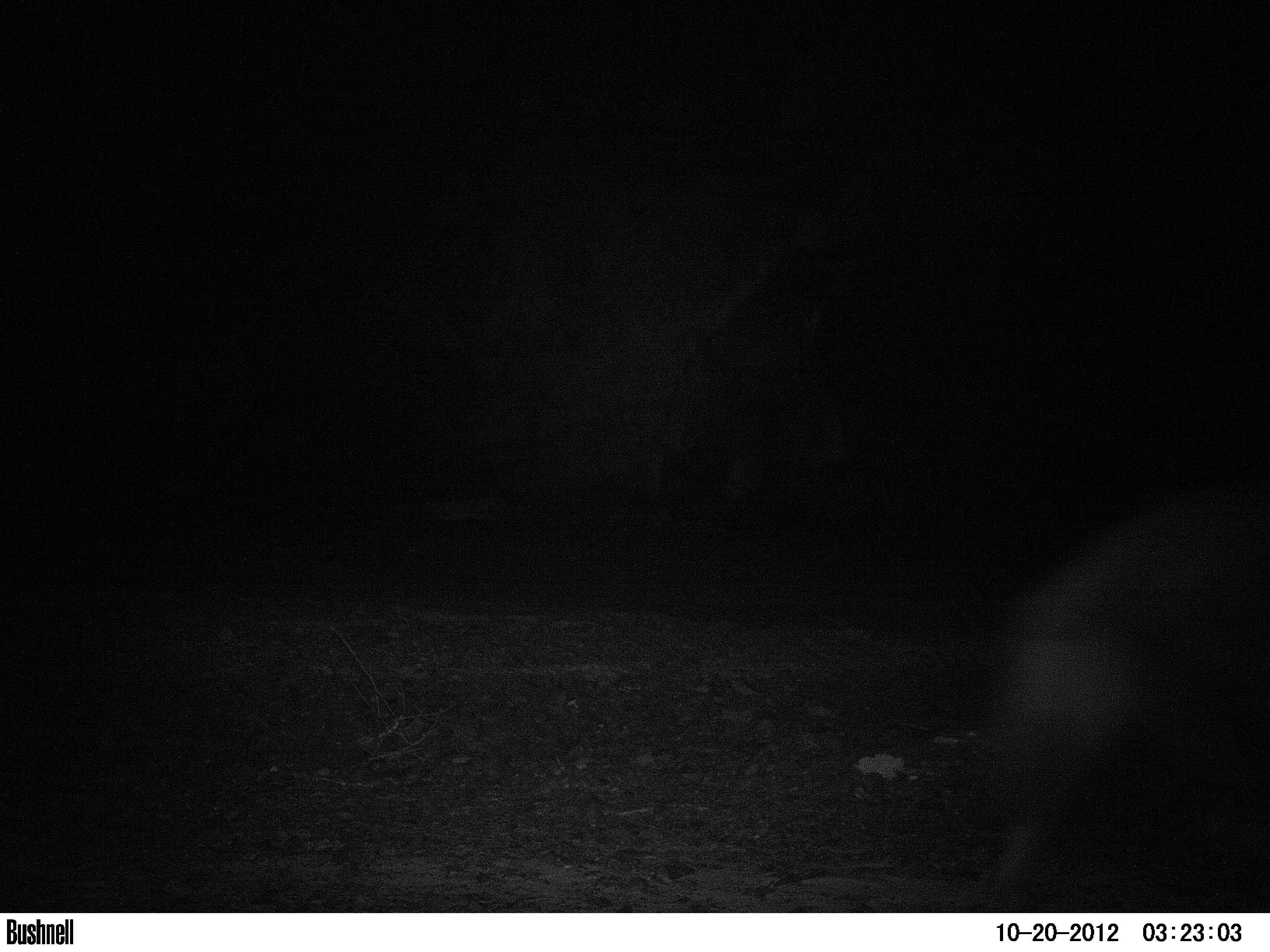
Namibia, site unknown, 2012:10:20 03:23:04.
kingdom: Animalia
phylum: Chordata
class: Mammalia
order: Carnivora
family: Hyaenidae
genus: Parahyaena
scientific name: Parahyaena brunnea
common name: brown hyena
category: hyaena brunnea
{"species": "hyaena brunnea (brown hyena) (Parahyaena brunnea)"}